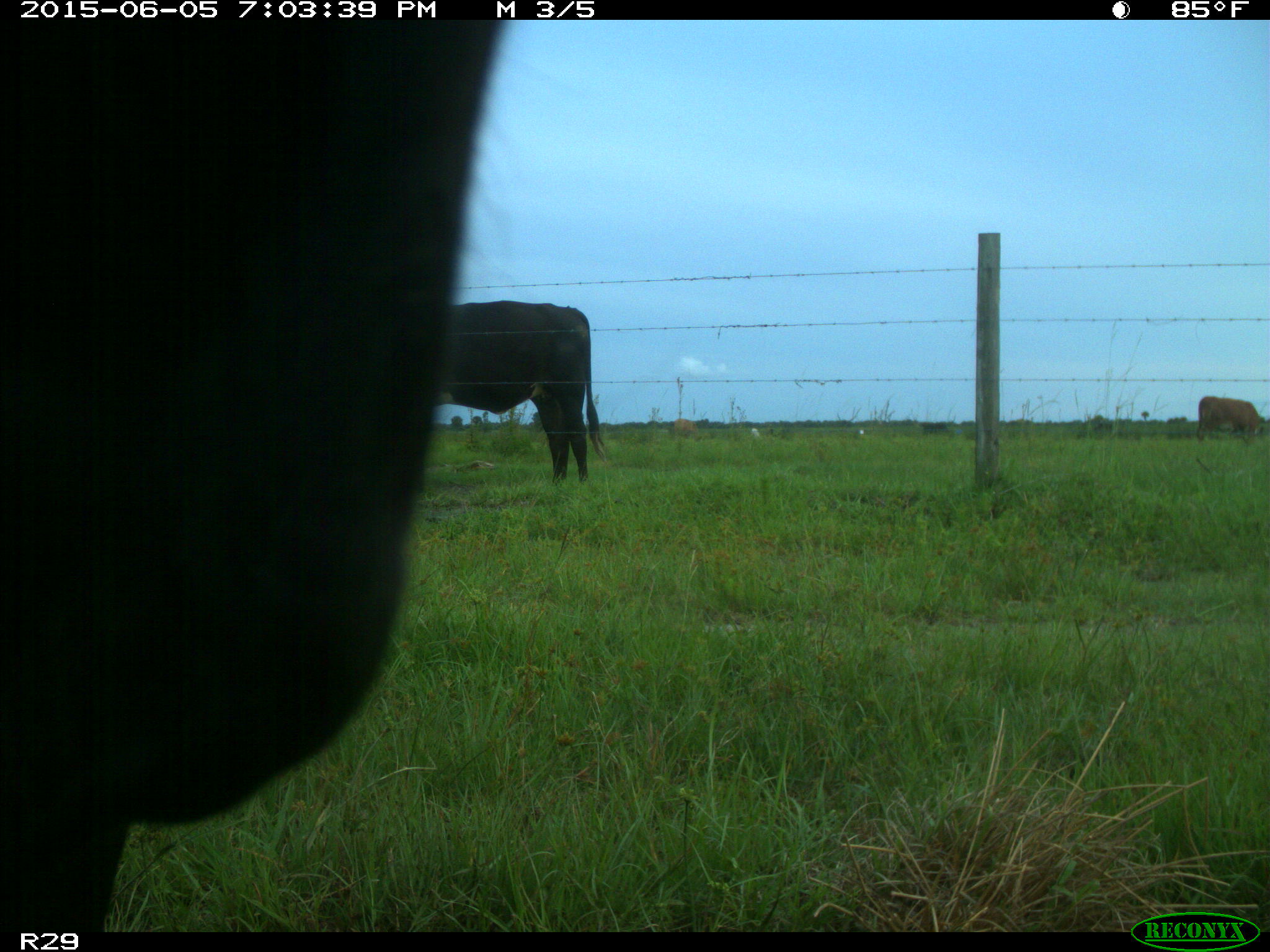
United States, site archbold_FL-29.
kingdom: Animalia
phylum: Chordata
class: Mammalia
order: Artiodactyla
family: Bovidae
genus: Bos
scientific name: Bos taurus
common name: domestic cow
Bos taurus (domestic cow).